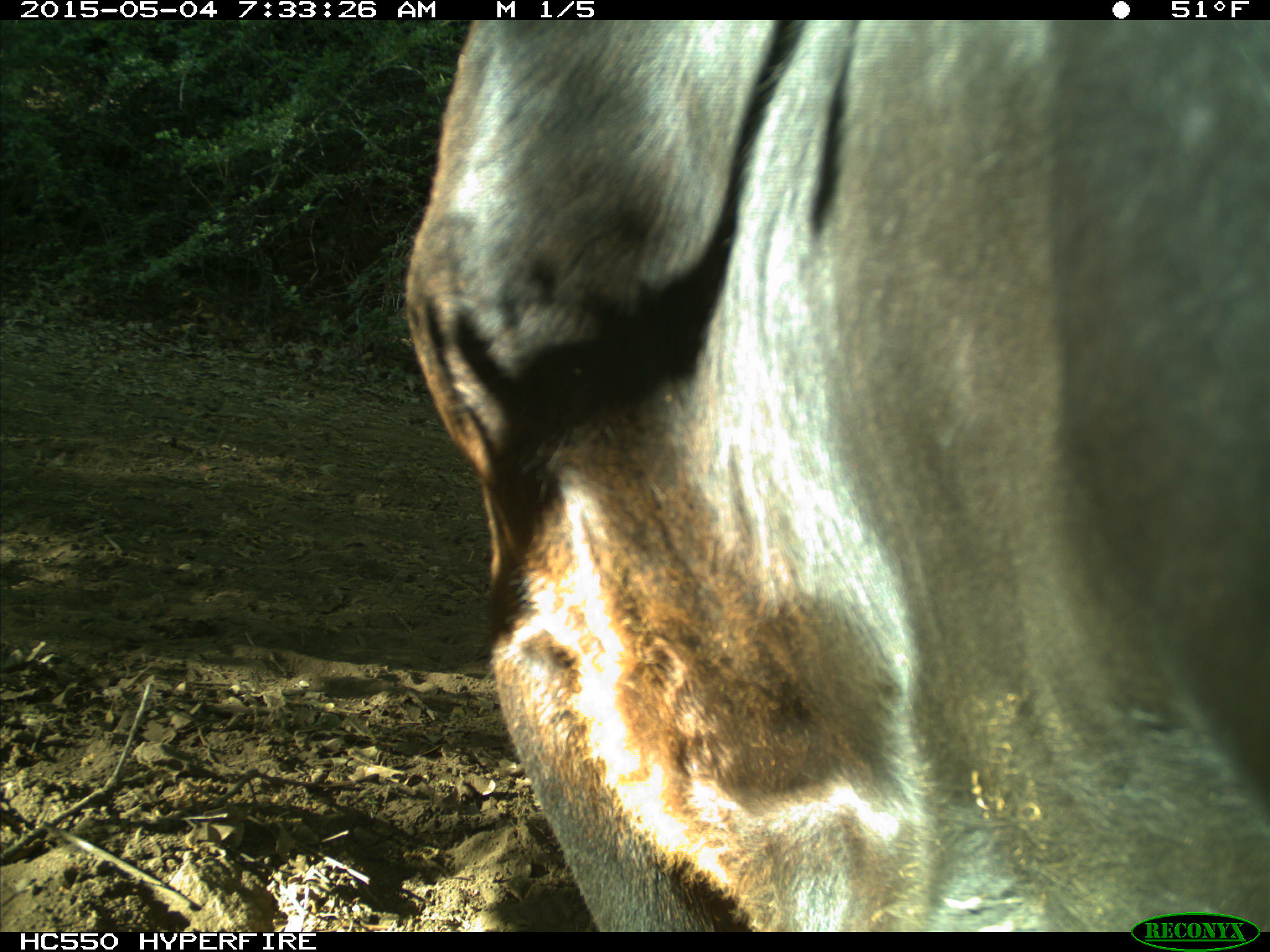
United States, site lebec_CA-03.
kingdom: Animalia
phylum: Chordata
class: Mammalia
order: Artiodactyla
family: Bovidae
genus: Bos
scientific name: Bos taurus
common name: domestic cow